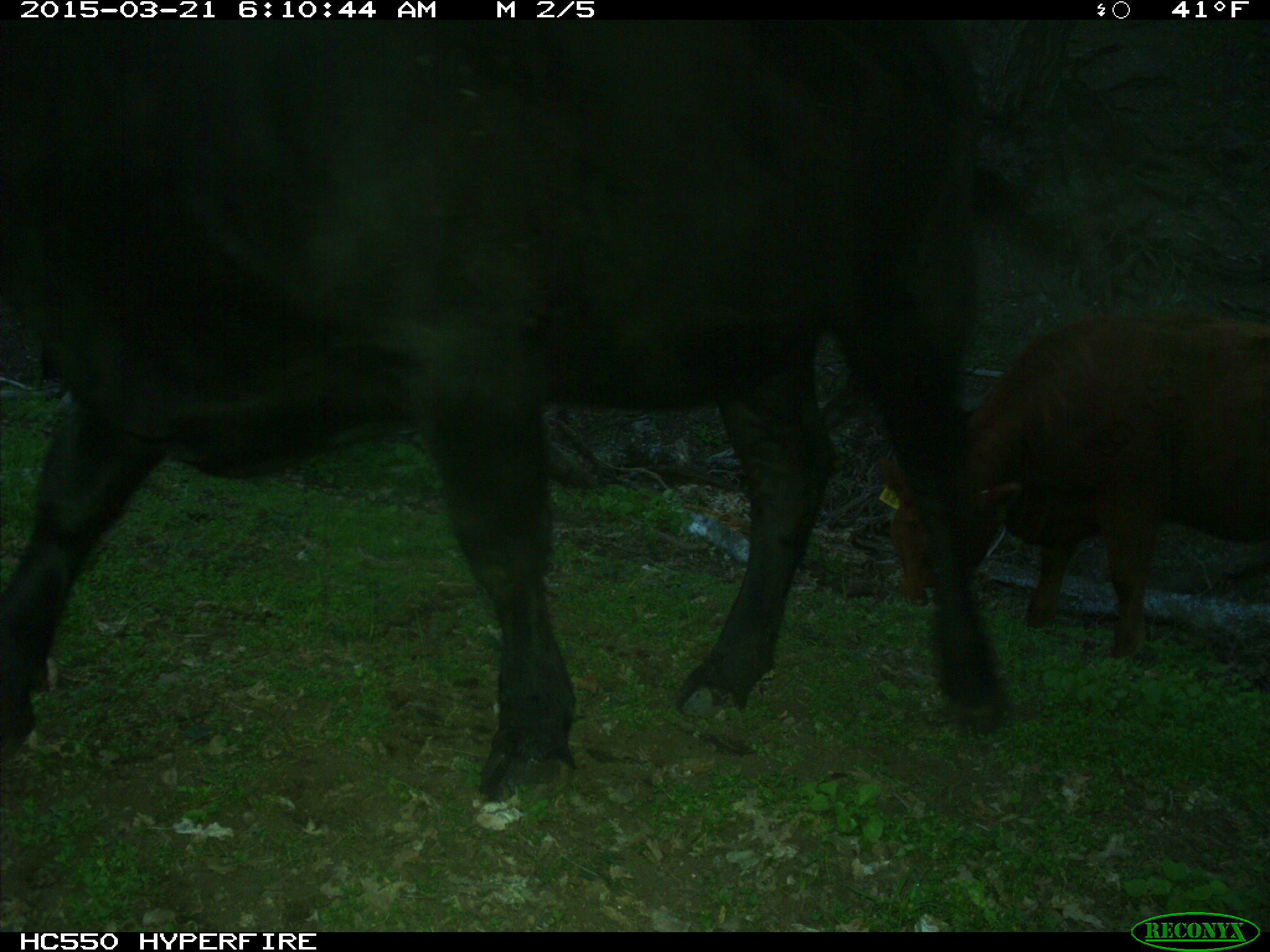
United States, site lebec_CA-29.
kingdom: Animalia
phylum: Chordata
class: Mammalia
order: Artiodactyla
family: Bovidae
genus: Bos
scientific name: Bos taurus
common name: domestic cow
Bos taurus (domestic cow).